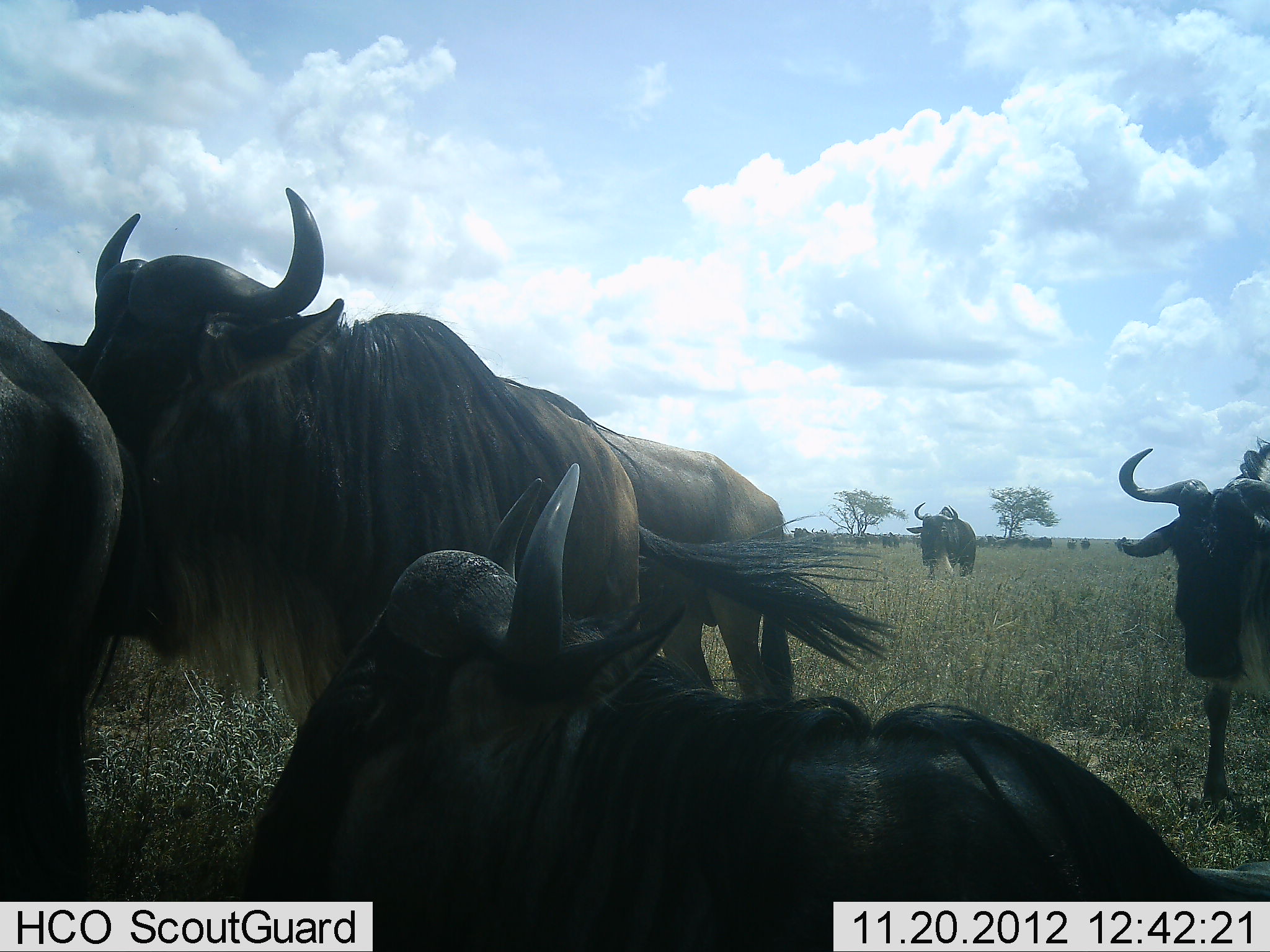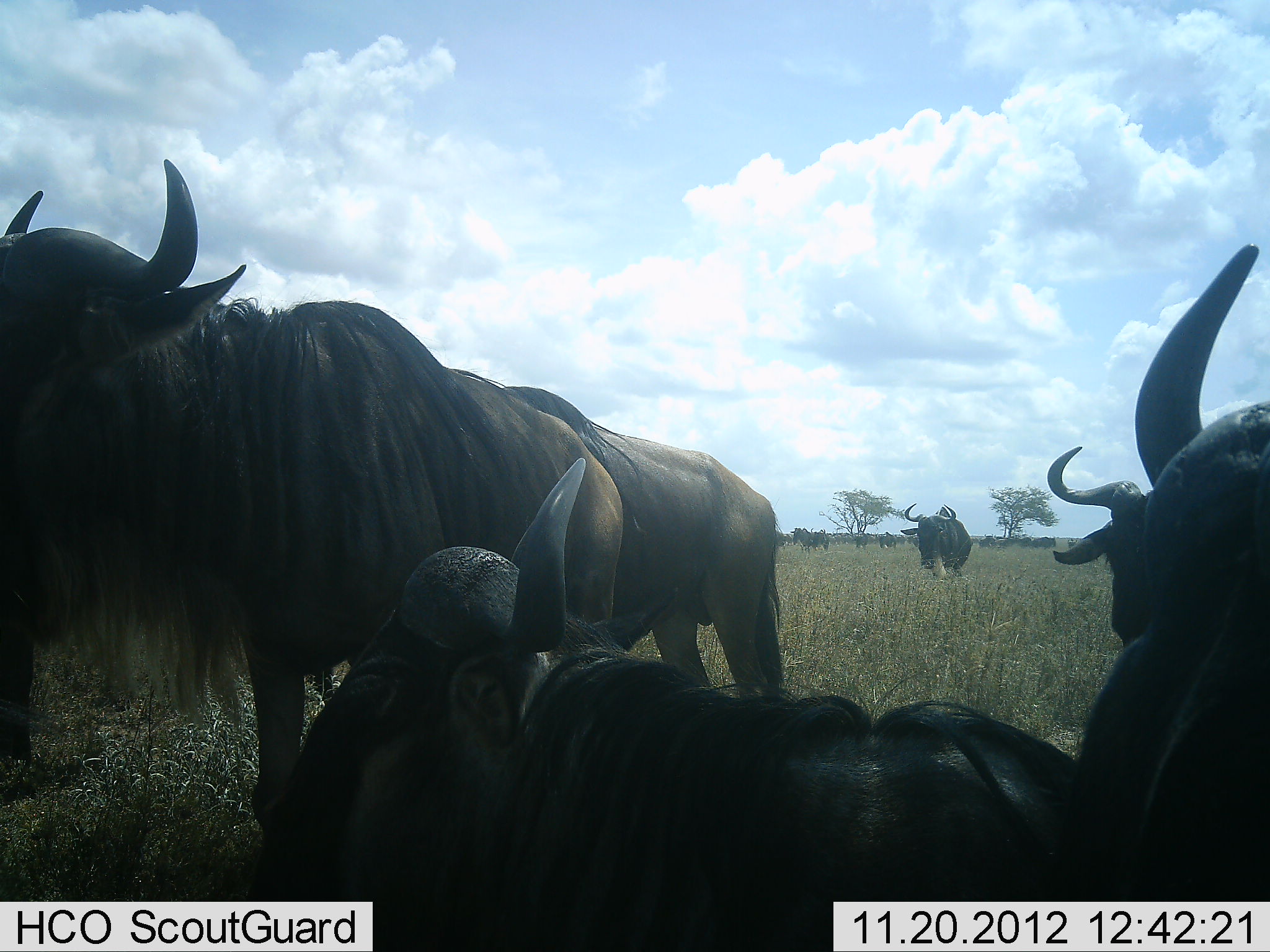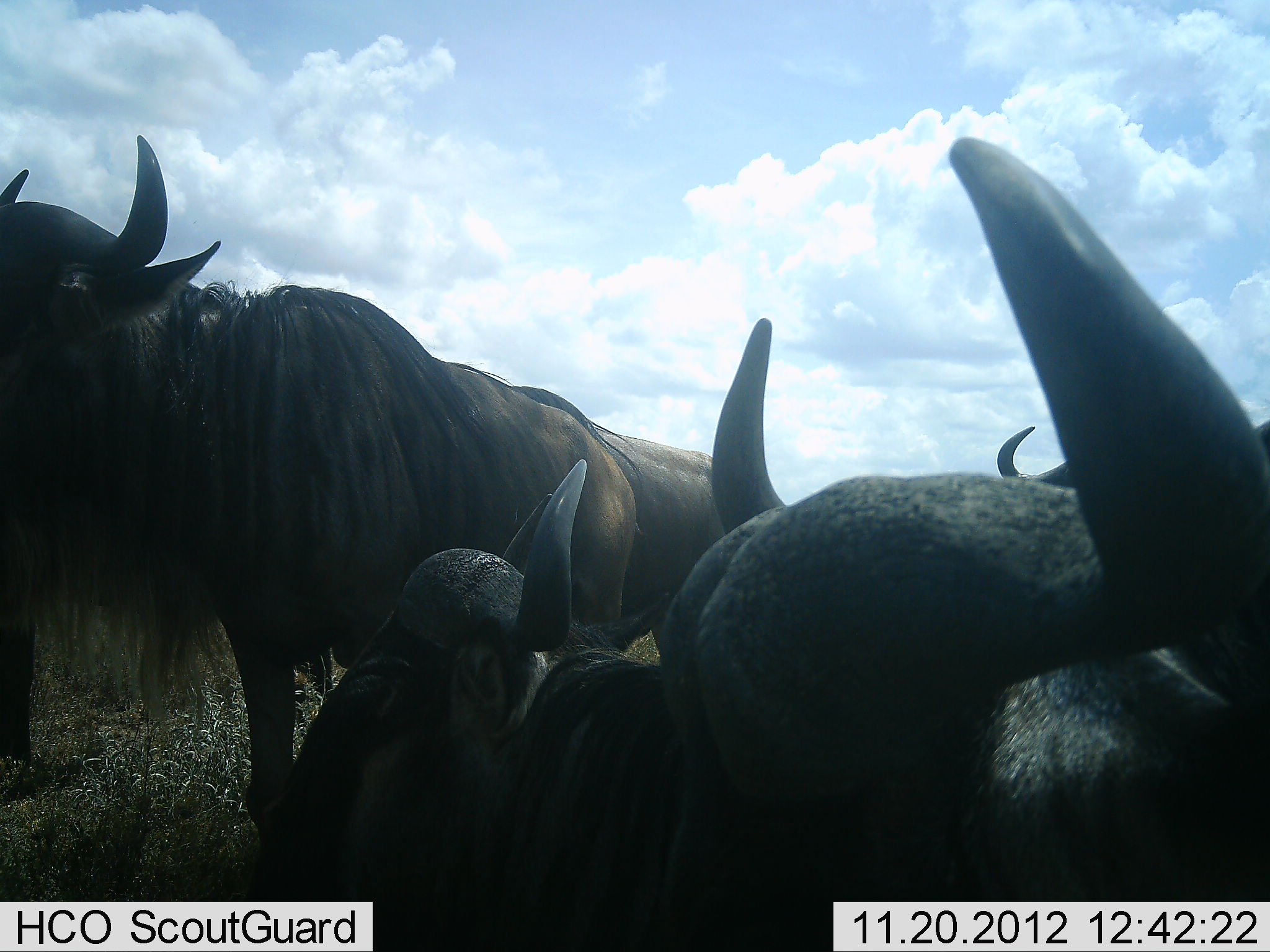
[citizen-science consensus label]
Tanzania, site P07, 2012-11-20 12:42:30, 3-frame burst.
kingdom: Animalia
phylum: Chordata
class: Mammalia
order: Artiodactyla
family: Bovidae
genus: Connochaetes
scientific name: Connochaetes taurinus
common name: blue wildebeest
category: wildebeest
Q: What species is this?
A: Wildebeest (blue wildebeest) (Connochaetes taurinus).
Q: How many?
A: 7.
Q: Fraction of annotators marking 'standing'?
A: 80%.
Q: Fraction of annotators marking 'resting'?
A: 90%.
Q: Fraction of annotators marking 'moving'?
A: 80%.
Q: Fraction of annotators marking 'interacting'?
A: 0%.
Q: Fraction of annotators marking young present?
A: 0%.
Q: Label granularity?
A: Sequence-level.